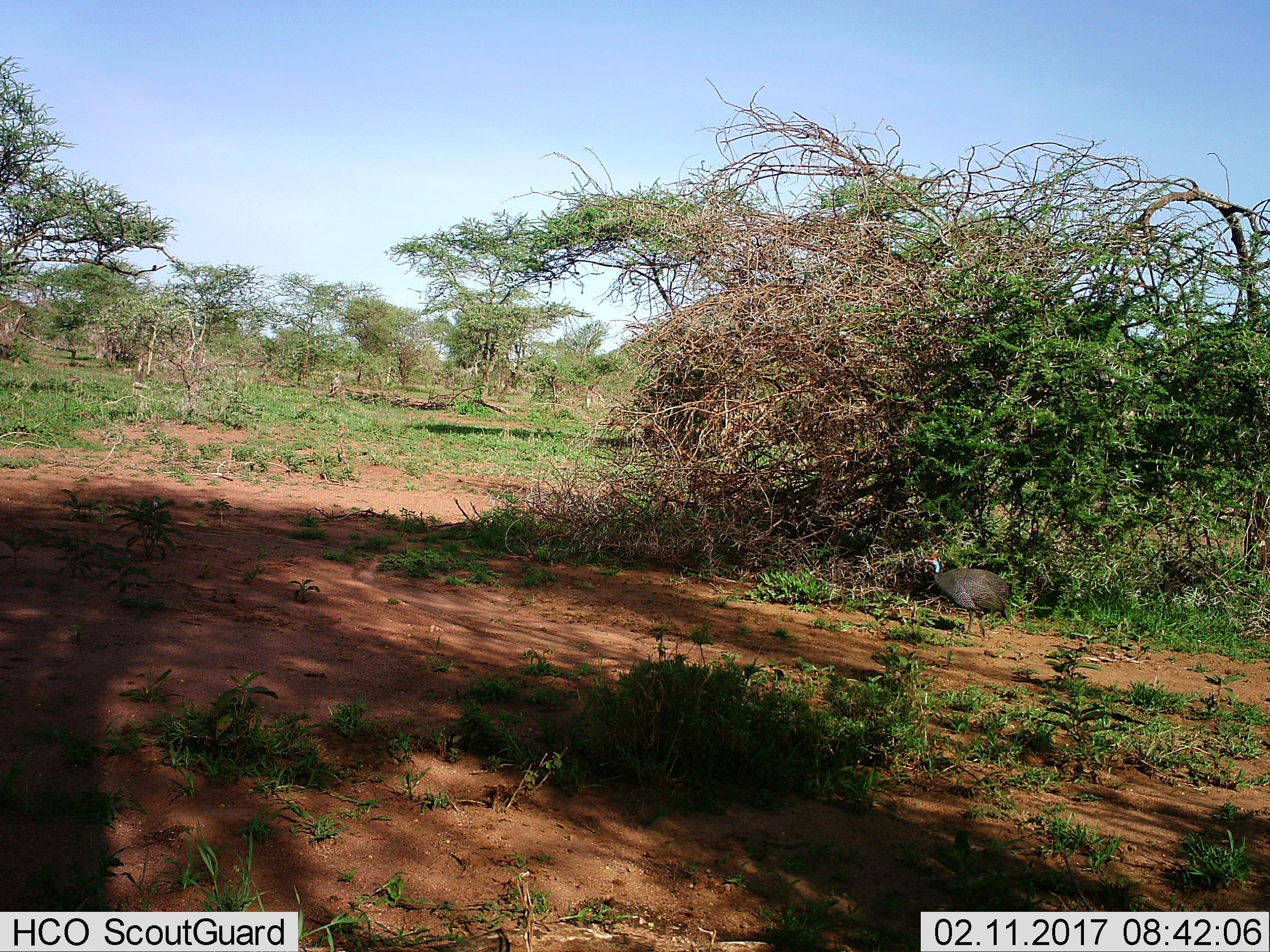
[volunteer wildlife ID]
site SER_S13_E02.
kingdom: Animalia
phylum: Chordata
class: Aves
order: Galliformes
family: Numididae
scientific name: Numididae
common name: guineafowl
Guineafowl (Numididae), count 1. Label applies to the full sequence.